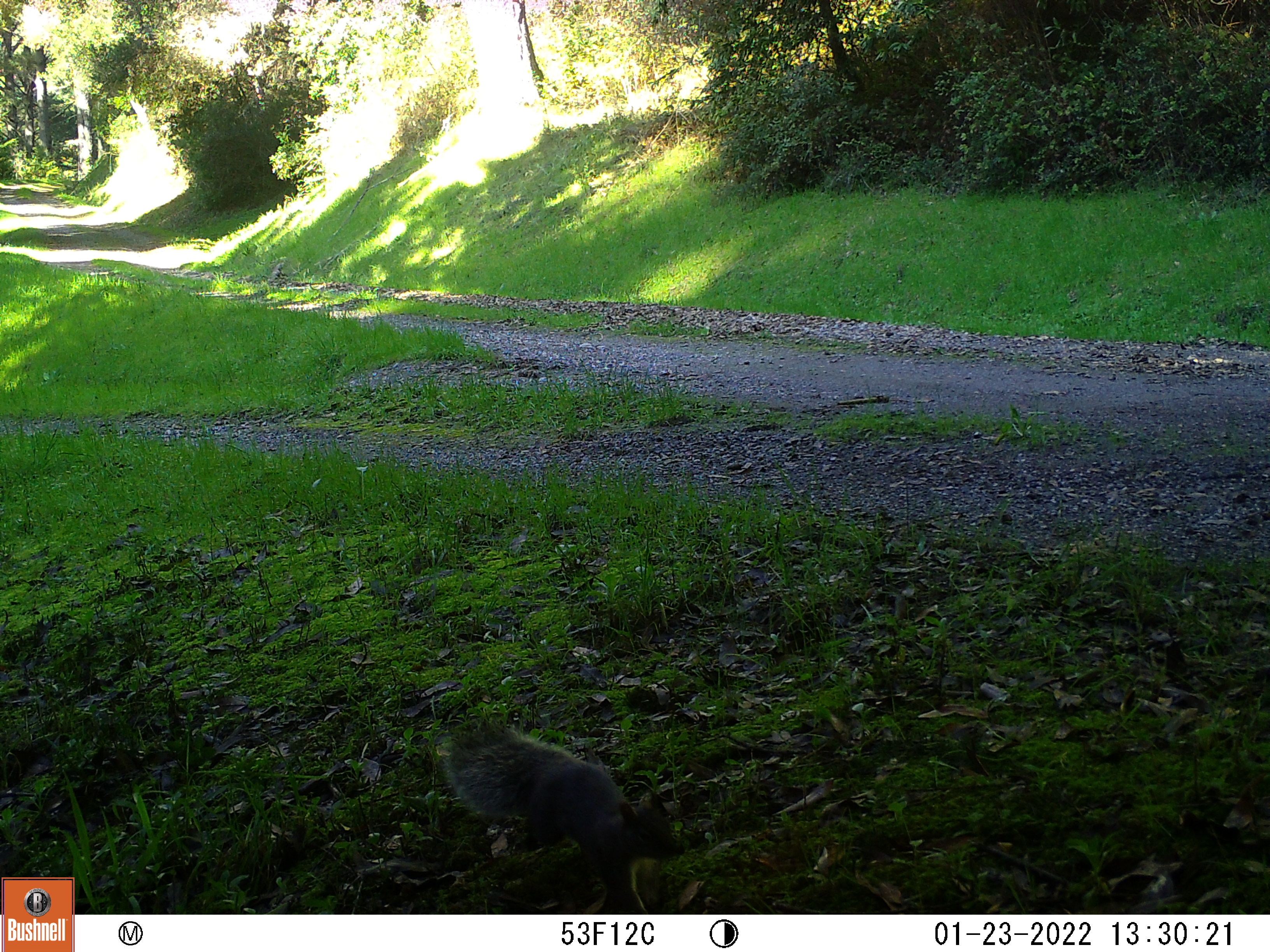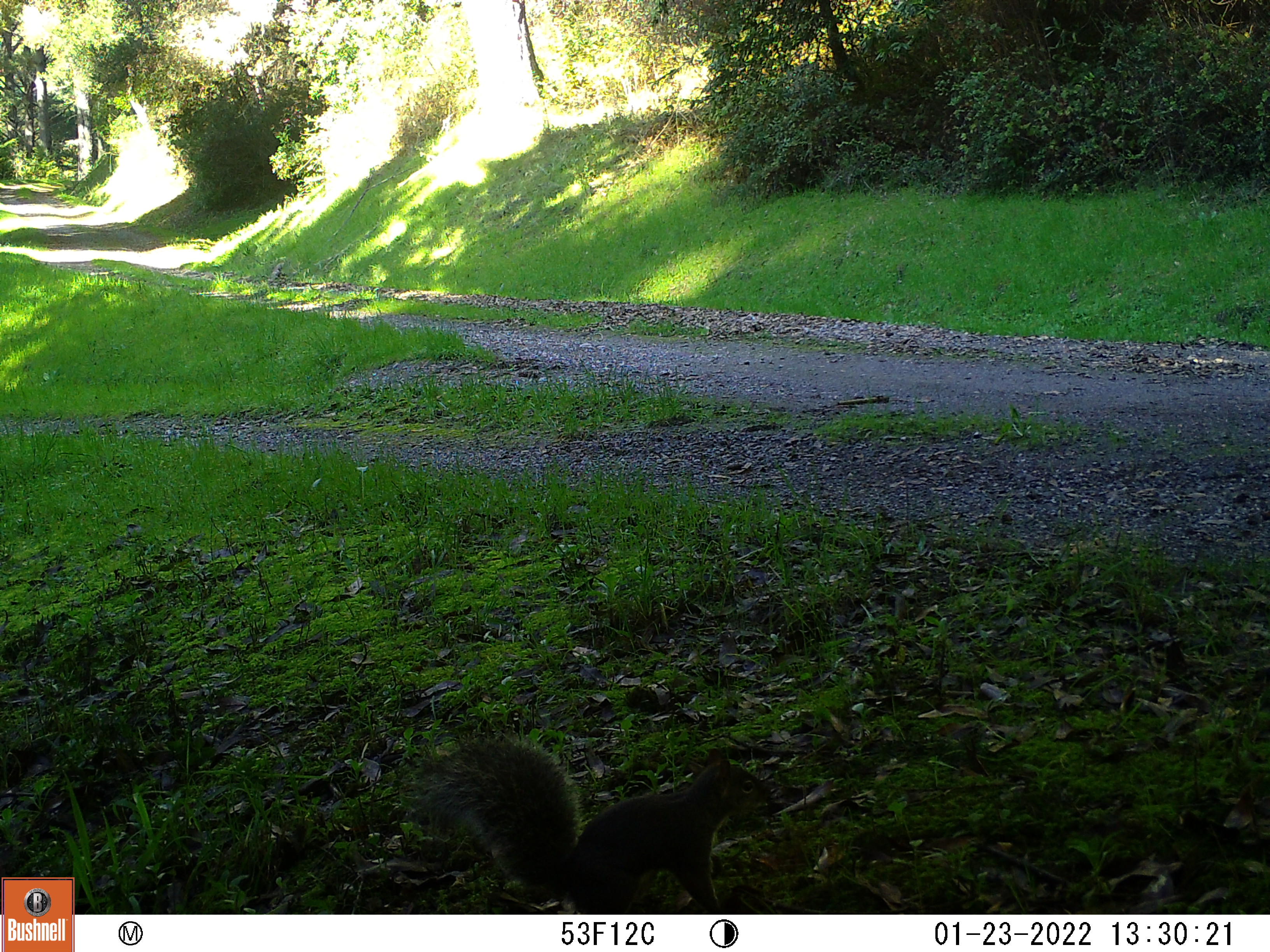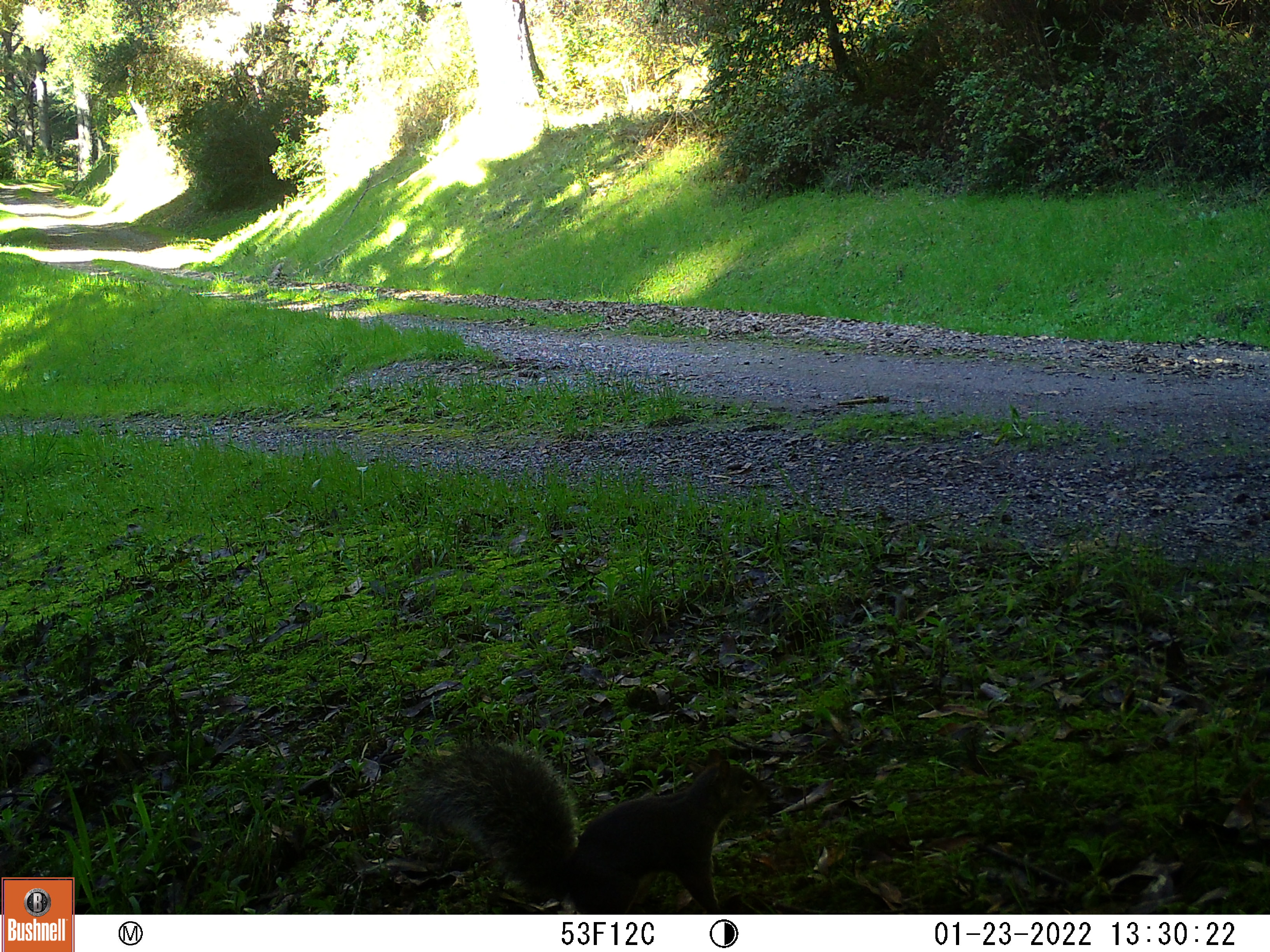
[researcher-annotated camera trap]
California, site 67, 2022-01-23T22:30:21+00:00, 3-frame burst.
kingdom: Animalia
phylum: Chordata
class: Mammalia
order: Rodentia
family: Sciuridae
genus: Sciurus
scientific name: Sciurus griseus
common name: western gray squirrel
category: western grey squirrel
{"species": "western grey squirrel (western gray squirrel) (Sciurus griseus)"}